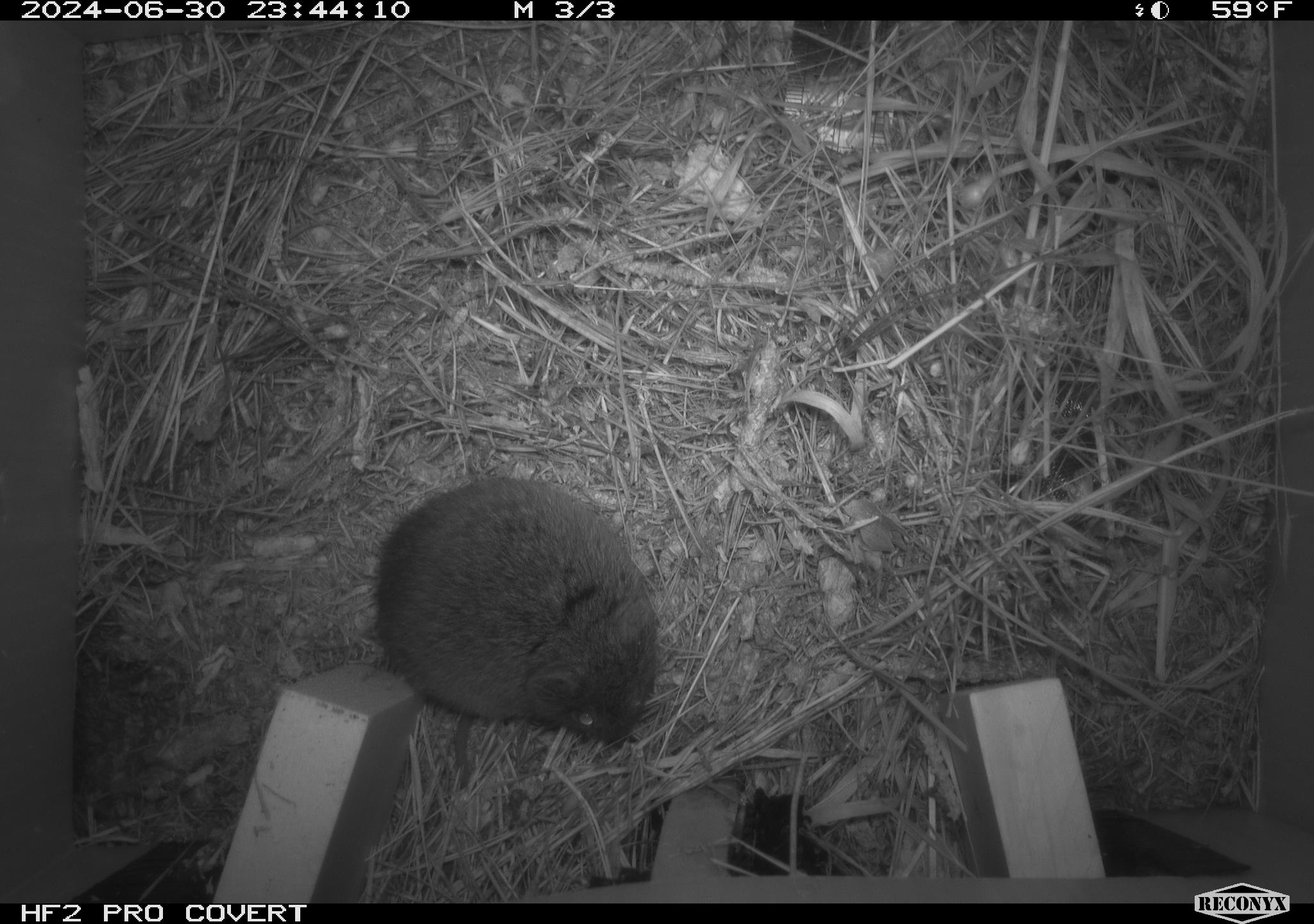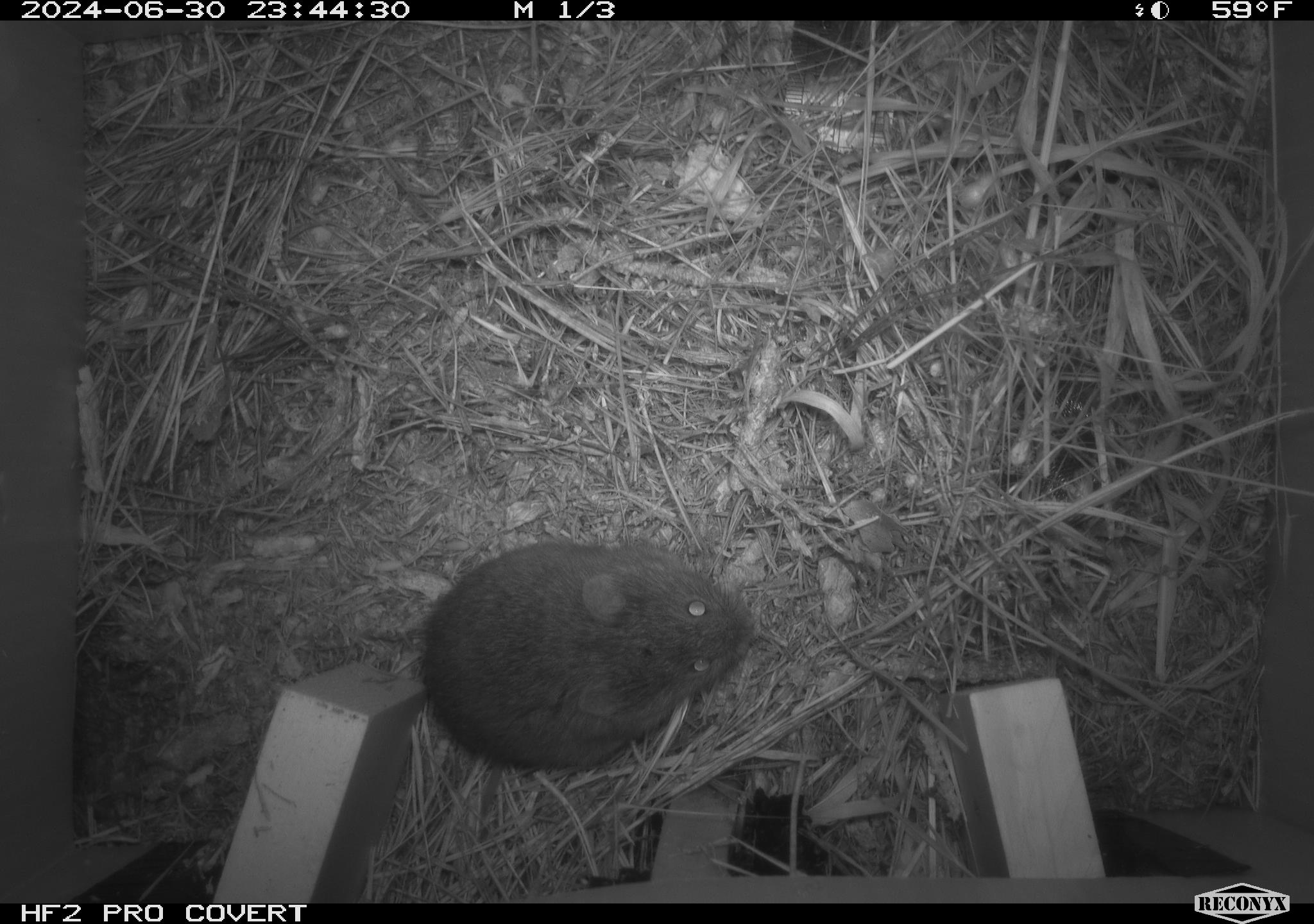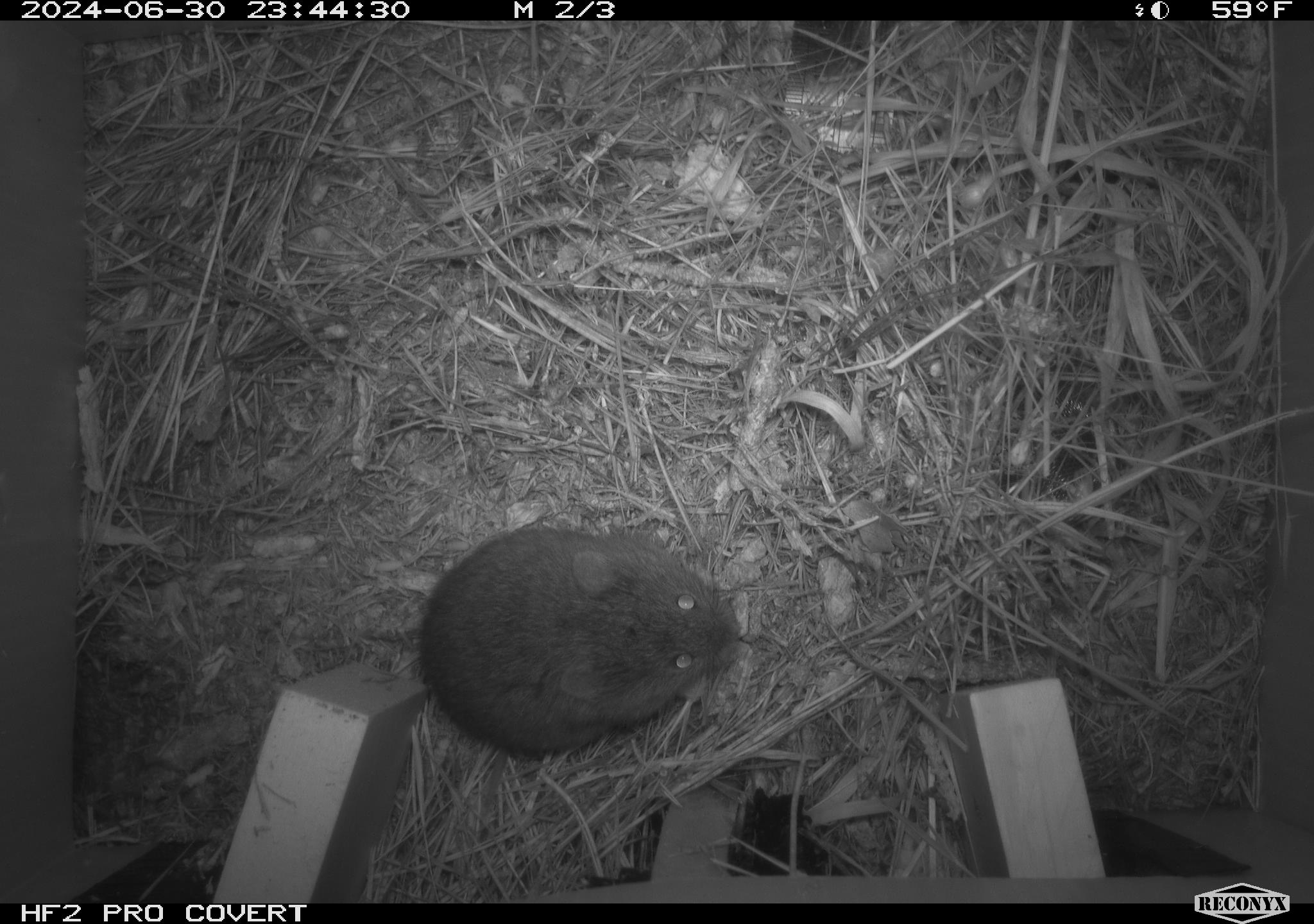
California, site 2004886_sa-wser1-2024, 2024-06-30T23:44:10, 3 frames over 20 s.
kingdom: Animalia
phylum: Chordata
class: Mammalia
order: Rodentia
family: Cricetidae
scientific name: Arvicolinae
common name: voles, lemmings, and muskrats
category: arvicolinae subfamily